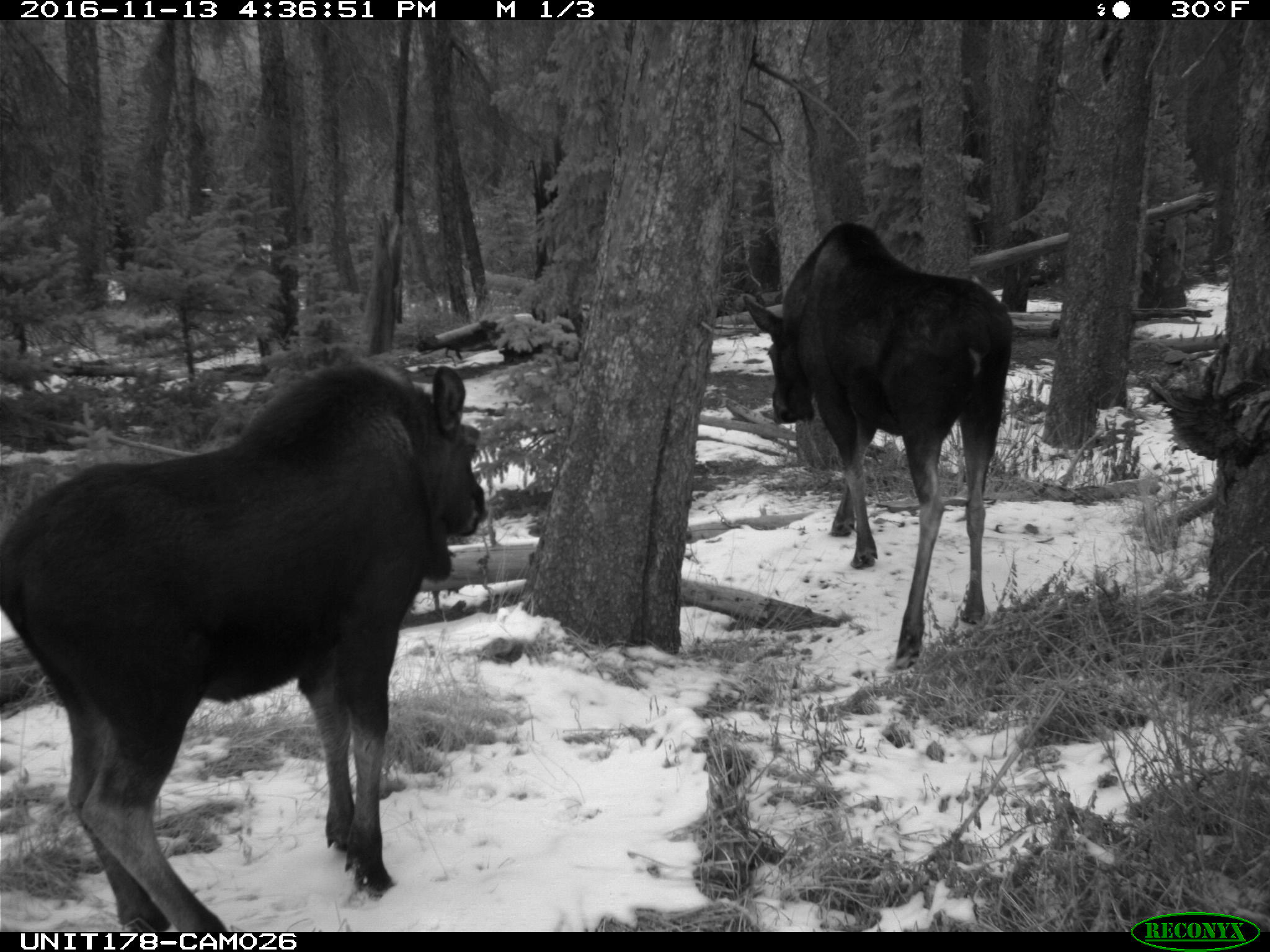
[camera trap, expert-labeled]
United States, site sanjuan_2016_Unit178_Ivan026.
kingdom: Animalia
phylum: Chordata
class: Mammalia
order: Artiodactyla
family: Cervidae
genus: Alces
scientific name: Alces alces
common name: moose